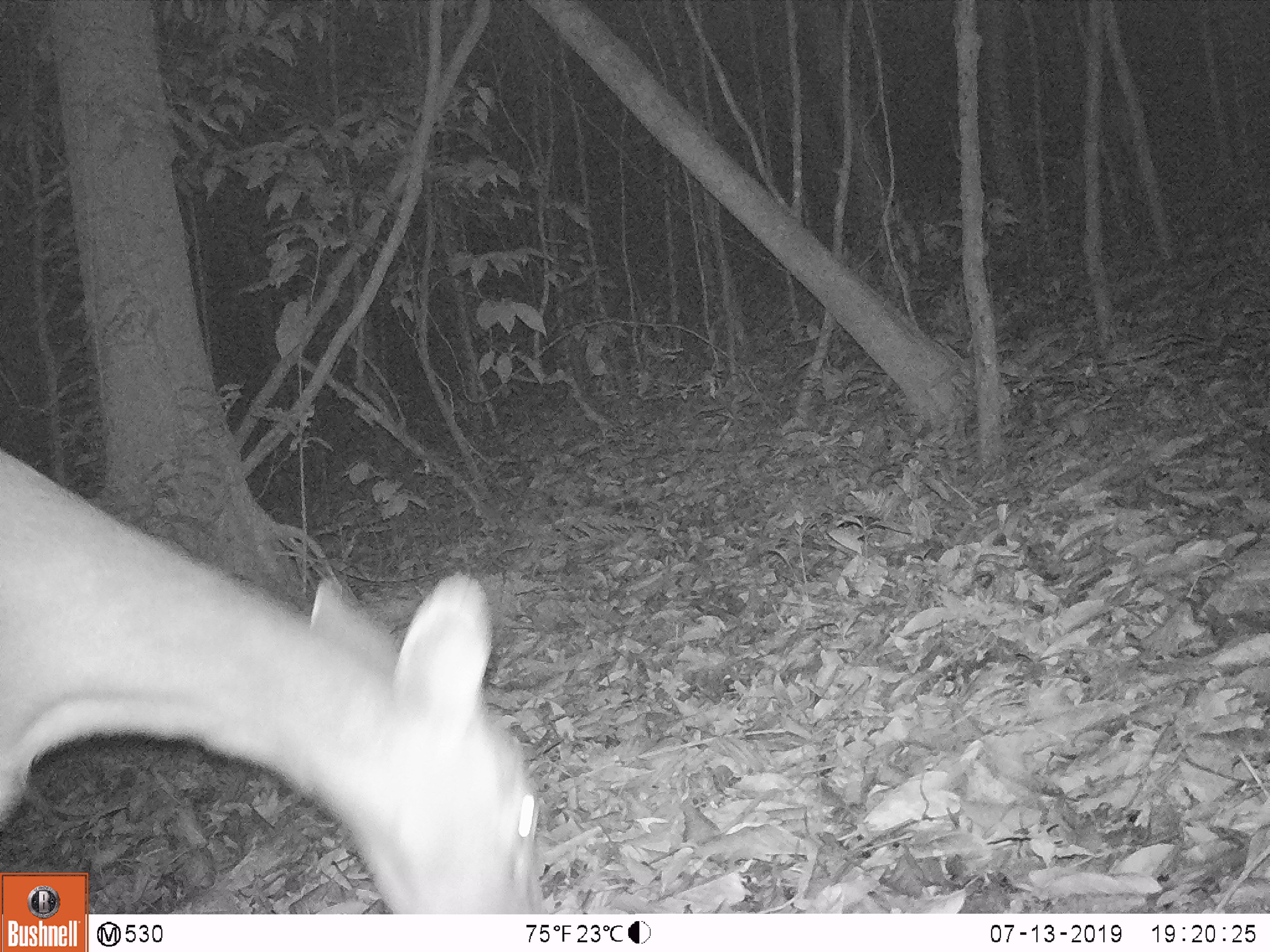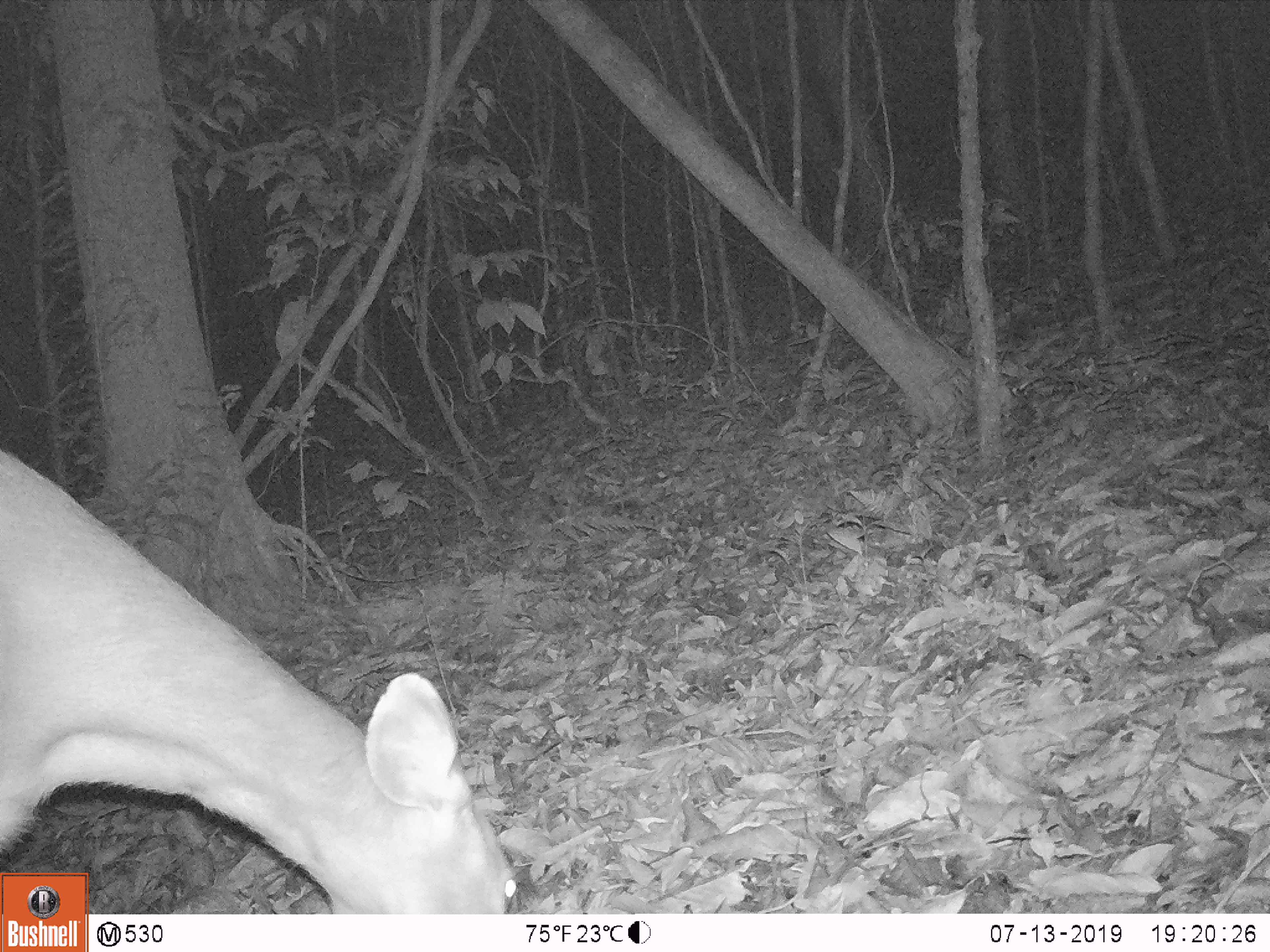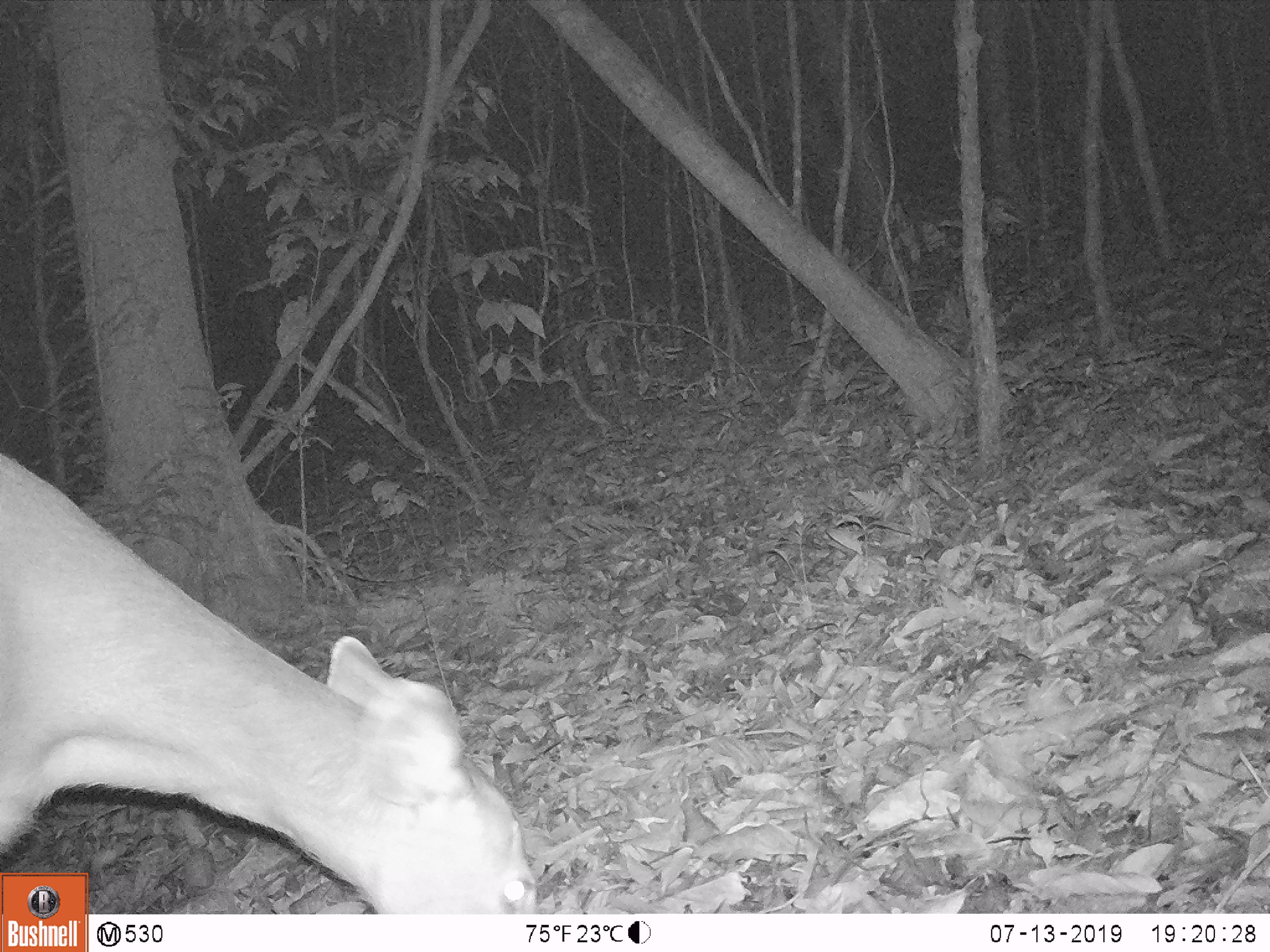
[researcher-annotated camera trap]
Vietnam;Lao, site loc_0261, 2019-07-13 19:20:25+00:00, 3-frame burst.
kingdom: Animalia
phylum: Chordata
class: Mammalia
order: Artiodactyla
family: Cervidae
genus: Rusa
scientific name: Rusa unicolor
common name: sambar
Sambar (Rusa unicolor). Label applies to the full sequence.